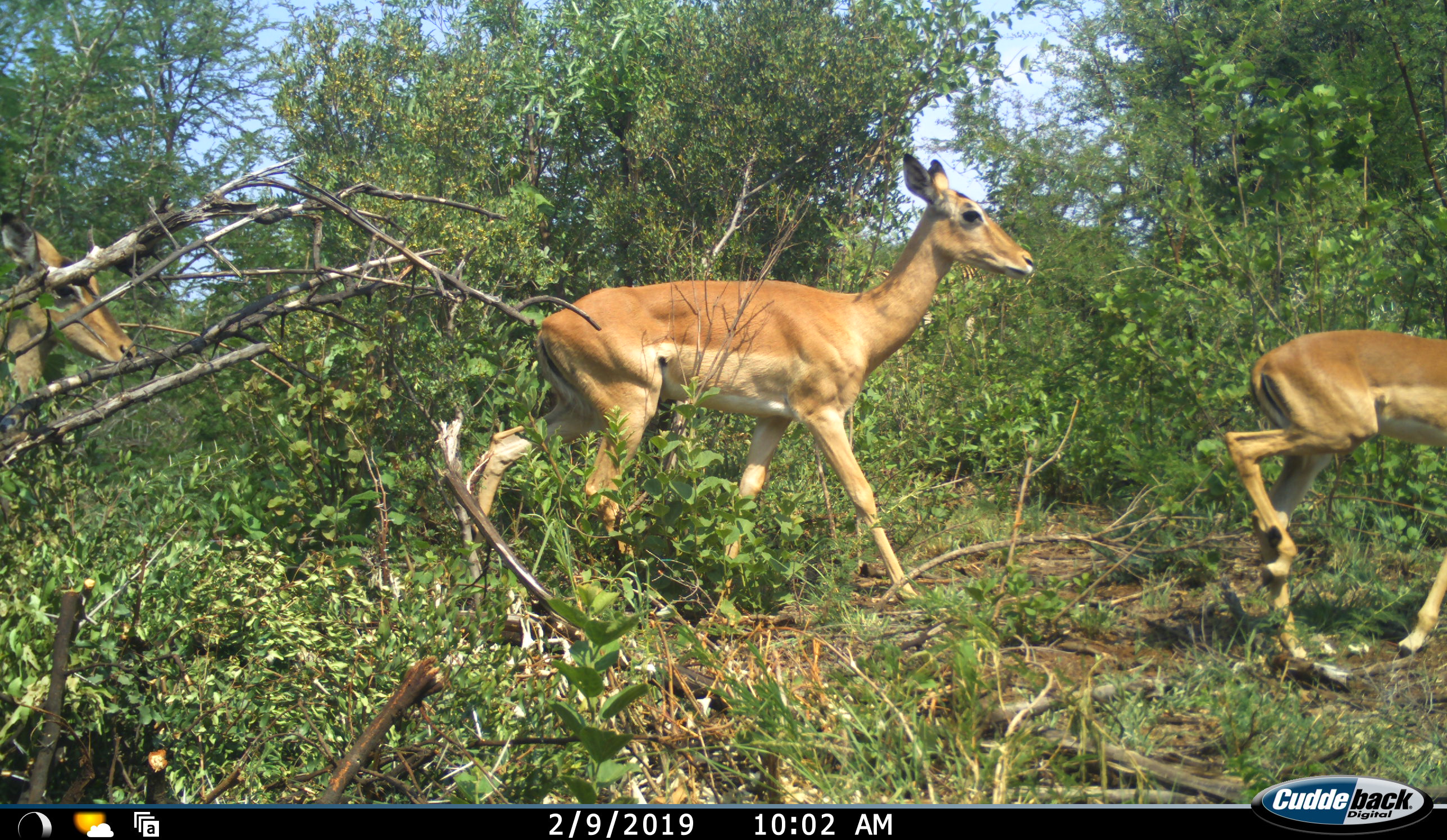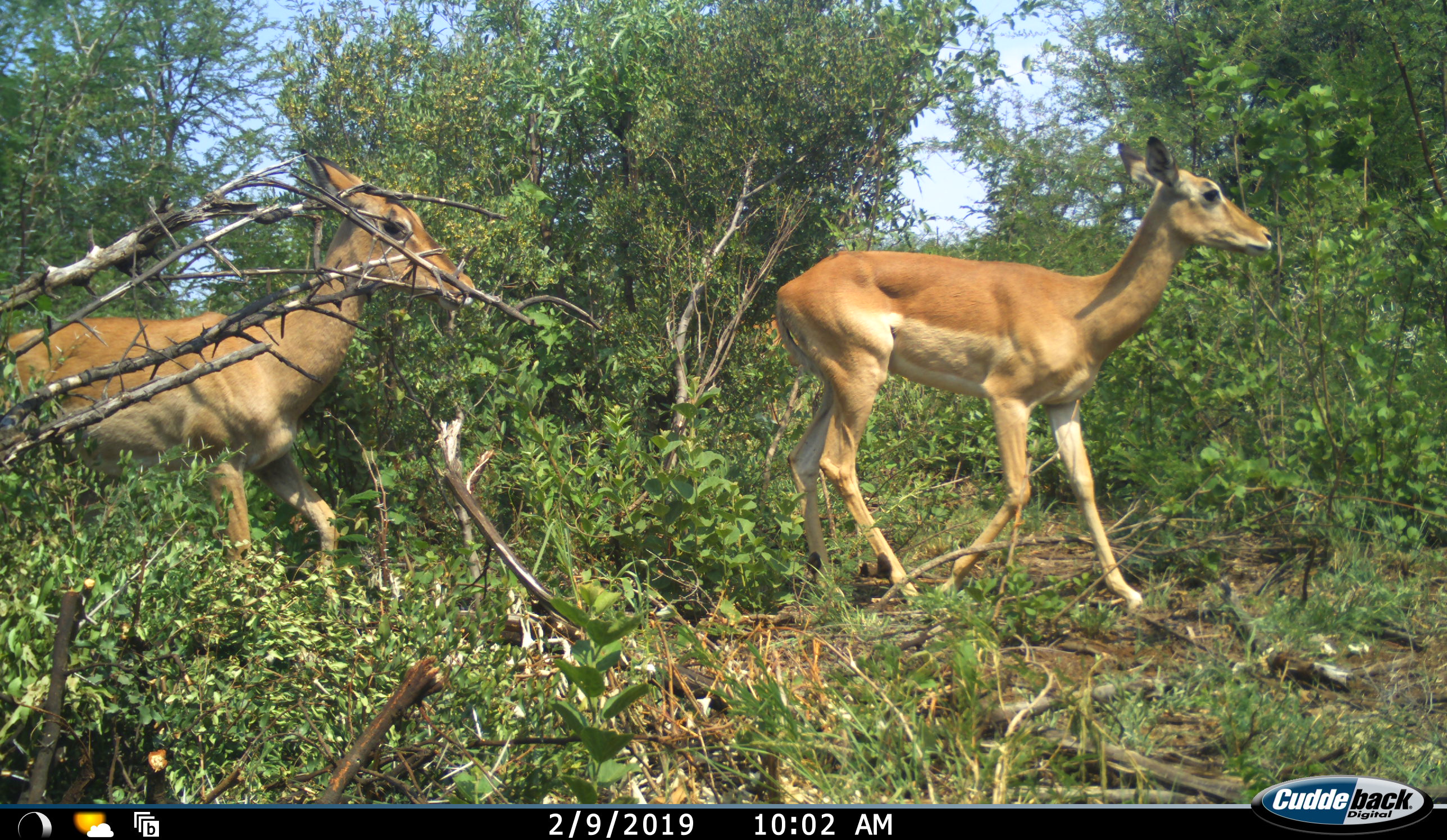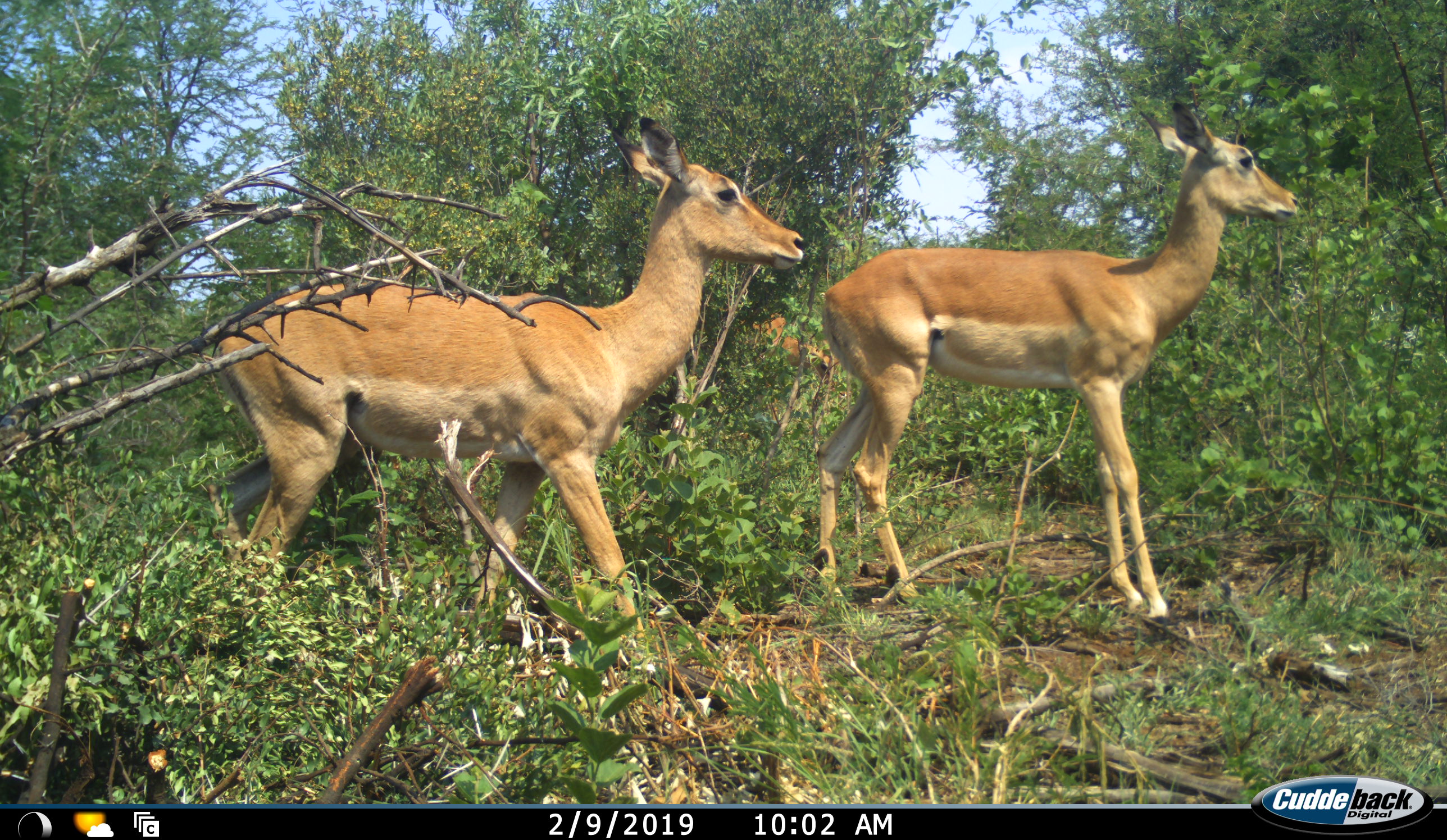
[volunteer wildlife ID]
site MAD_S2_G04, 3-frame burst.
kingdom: Animalia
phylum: Chordata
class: Mammalia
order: Artiodactyla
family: Bovidae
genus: Aepyceros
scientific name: Aepyceros melampus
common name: impala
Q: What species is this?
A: Impala (Aepyceros melampus).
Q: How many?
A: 3.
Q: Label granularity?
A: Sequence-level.